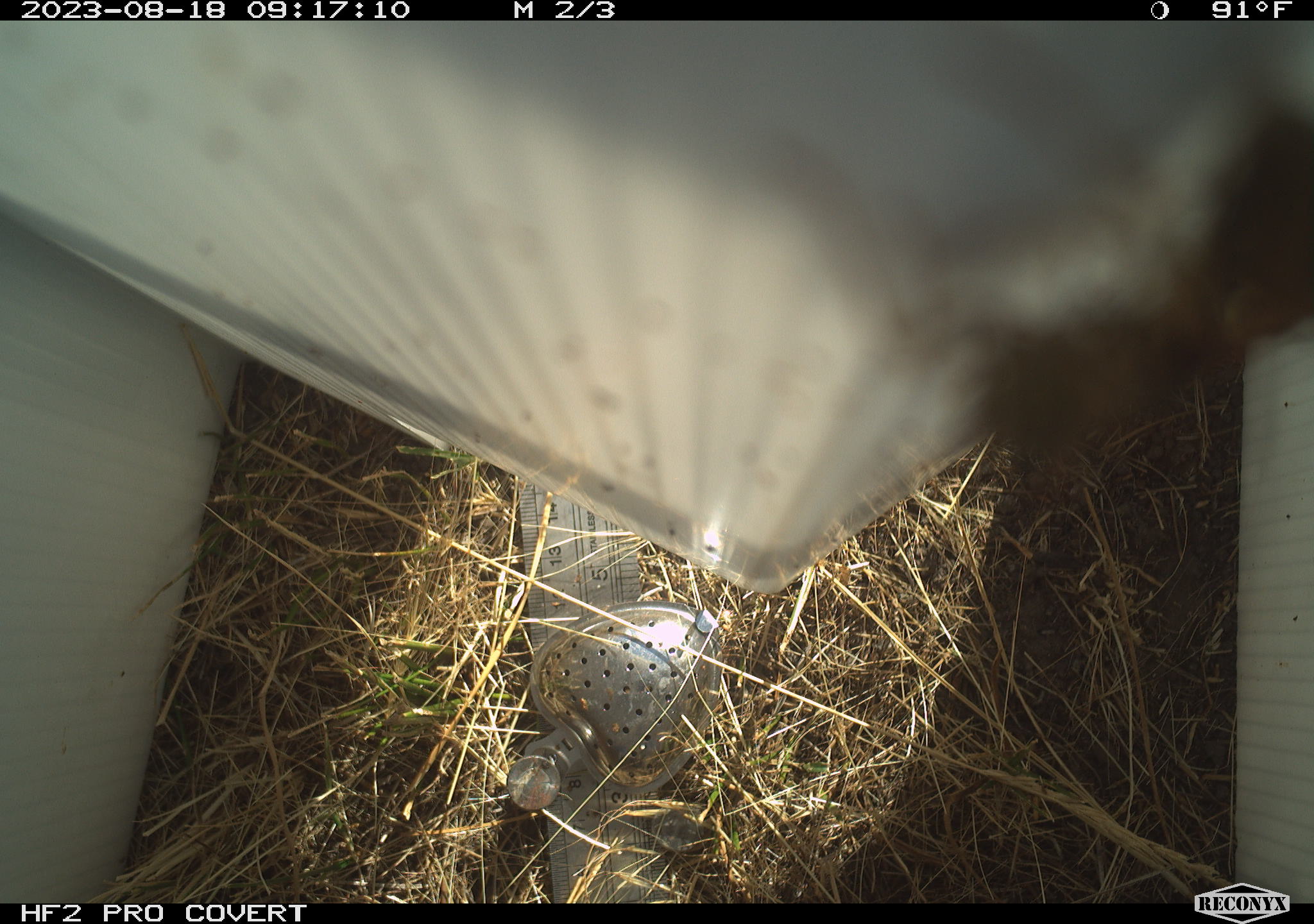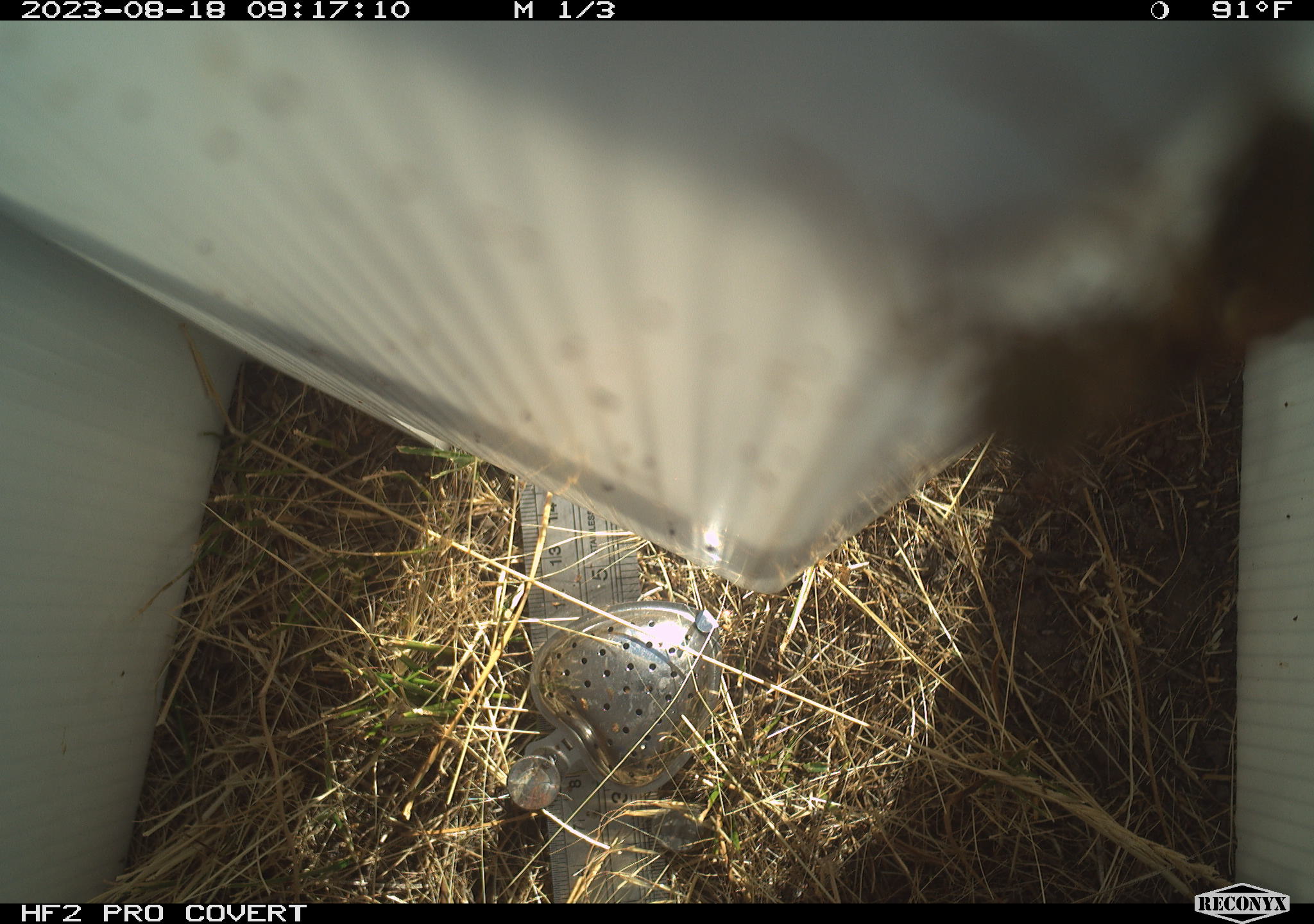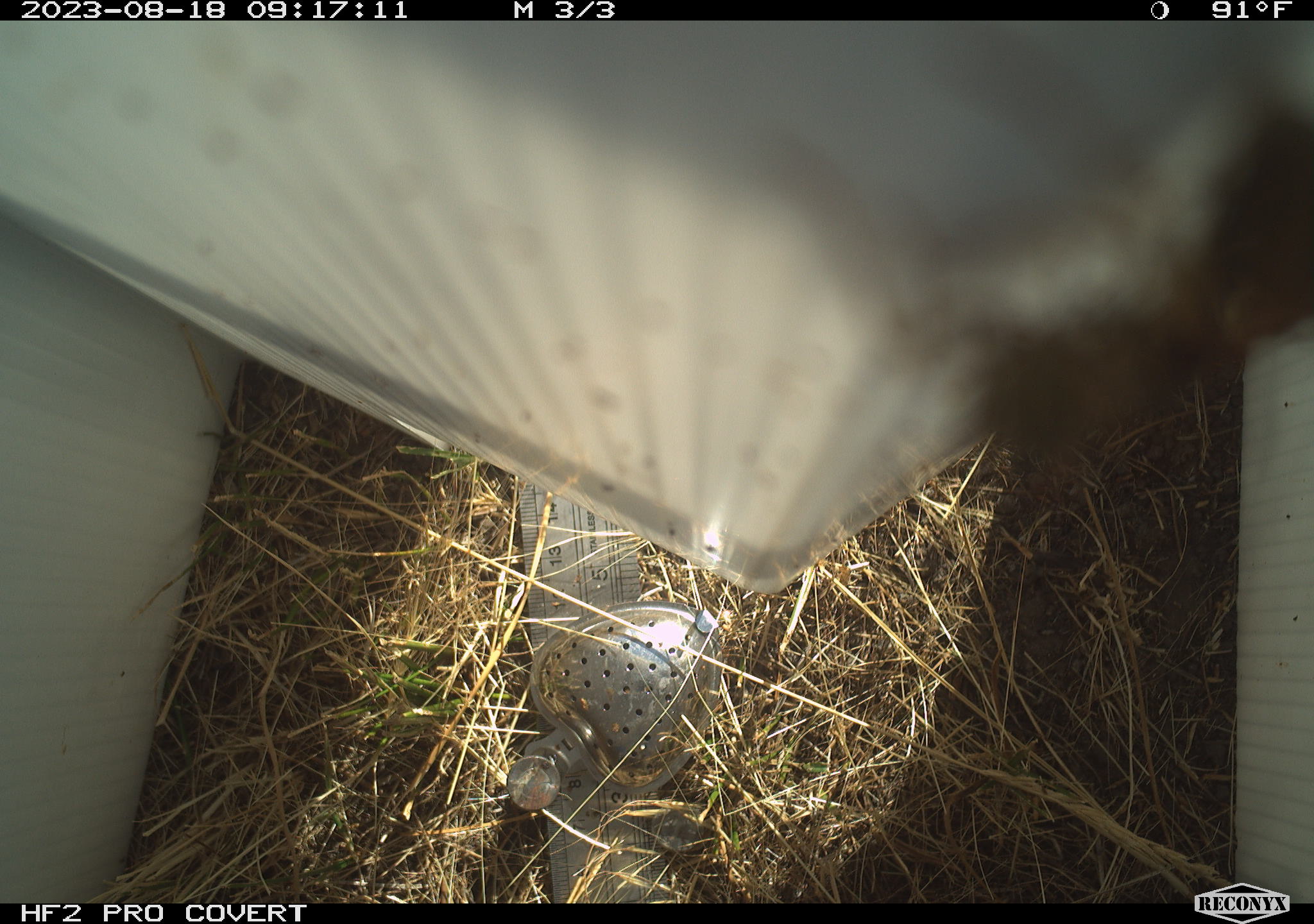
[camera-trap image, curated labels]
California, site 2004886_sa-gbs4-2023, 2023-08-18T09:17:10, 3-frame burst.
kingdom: Animalia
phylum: Arthropoda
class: Insecta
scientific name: Insecta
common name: insect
Insect (Insecta).